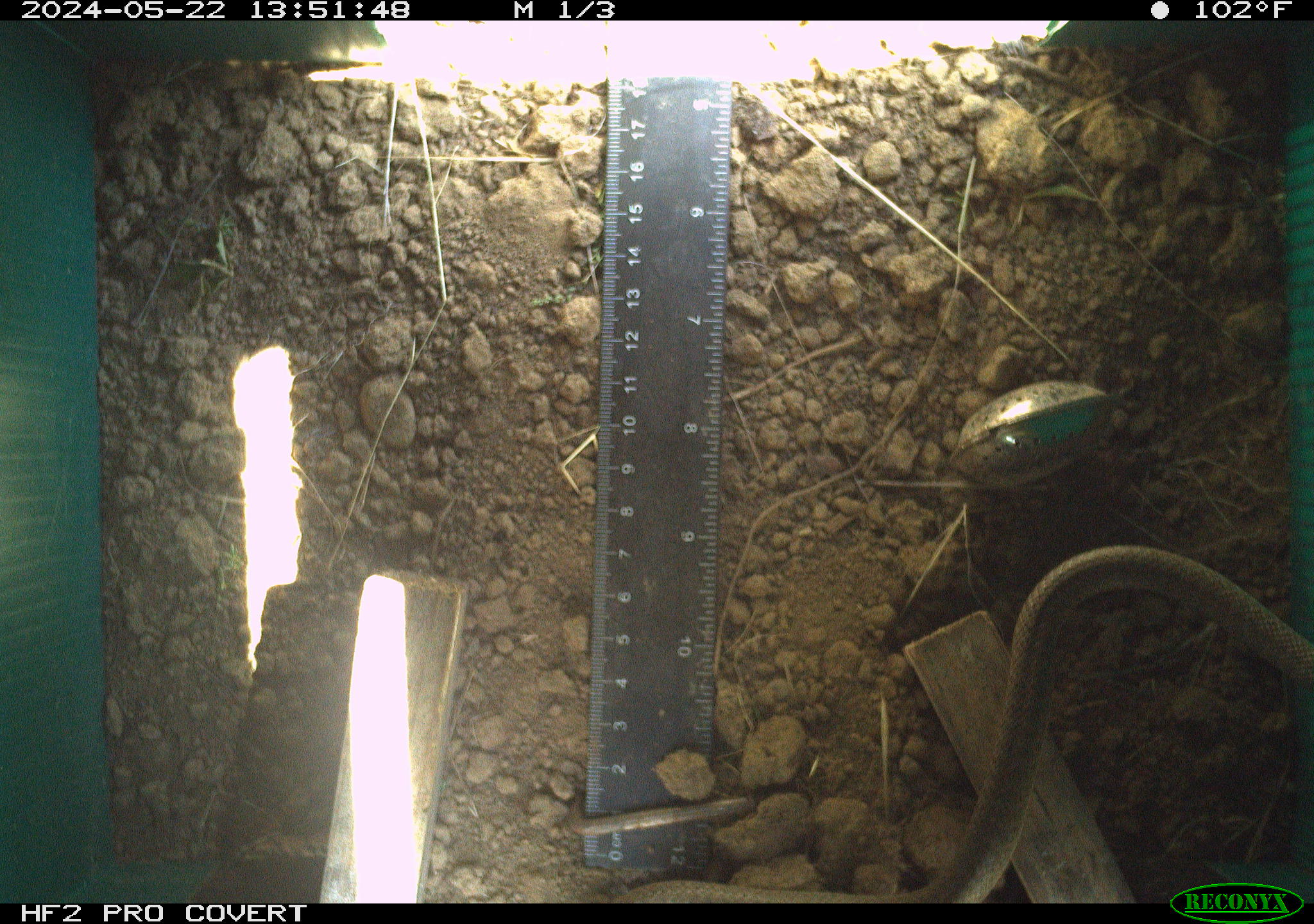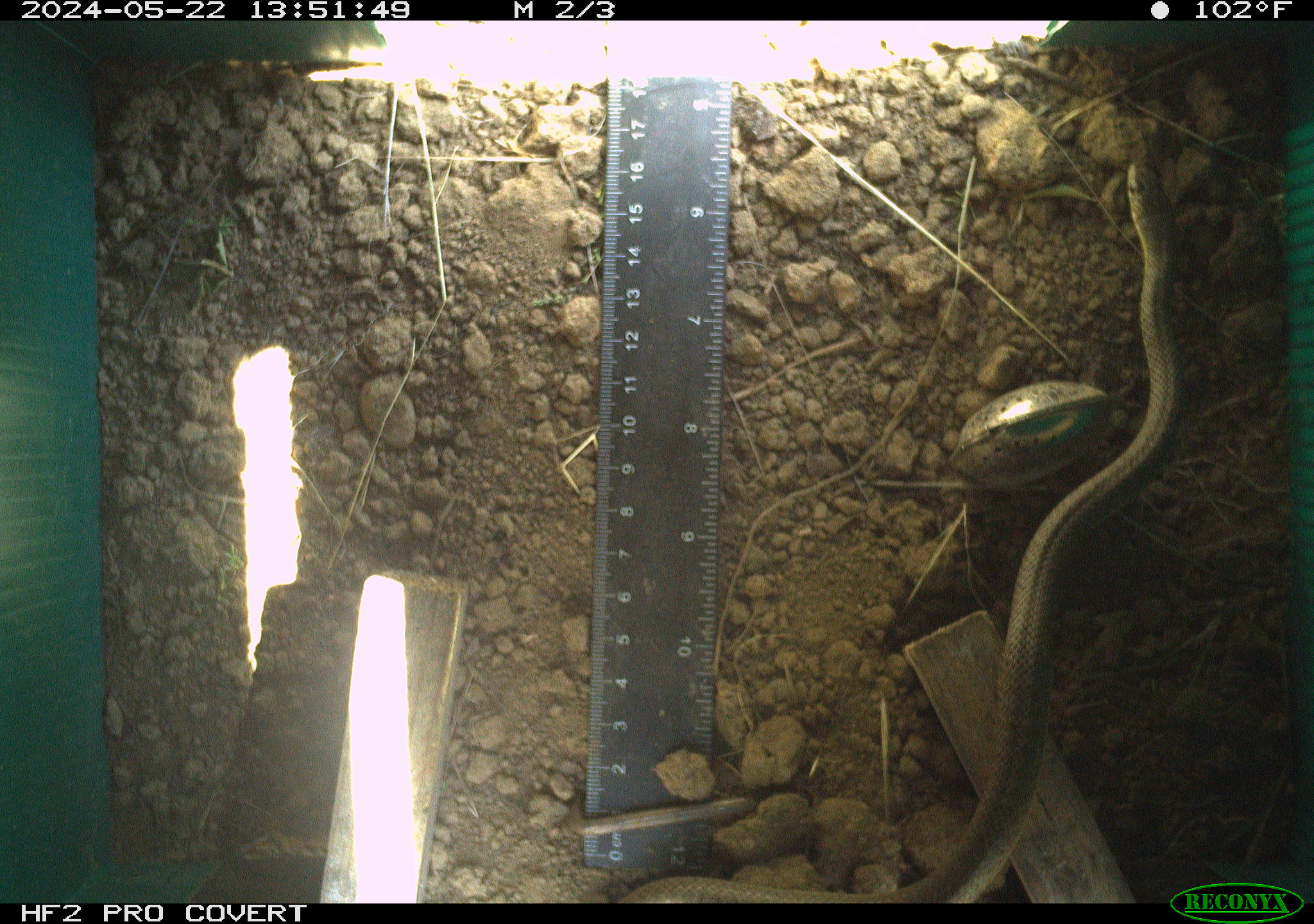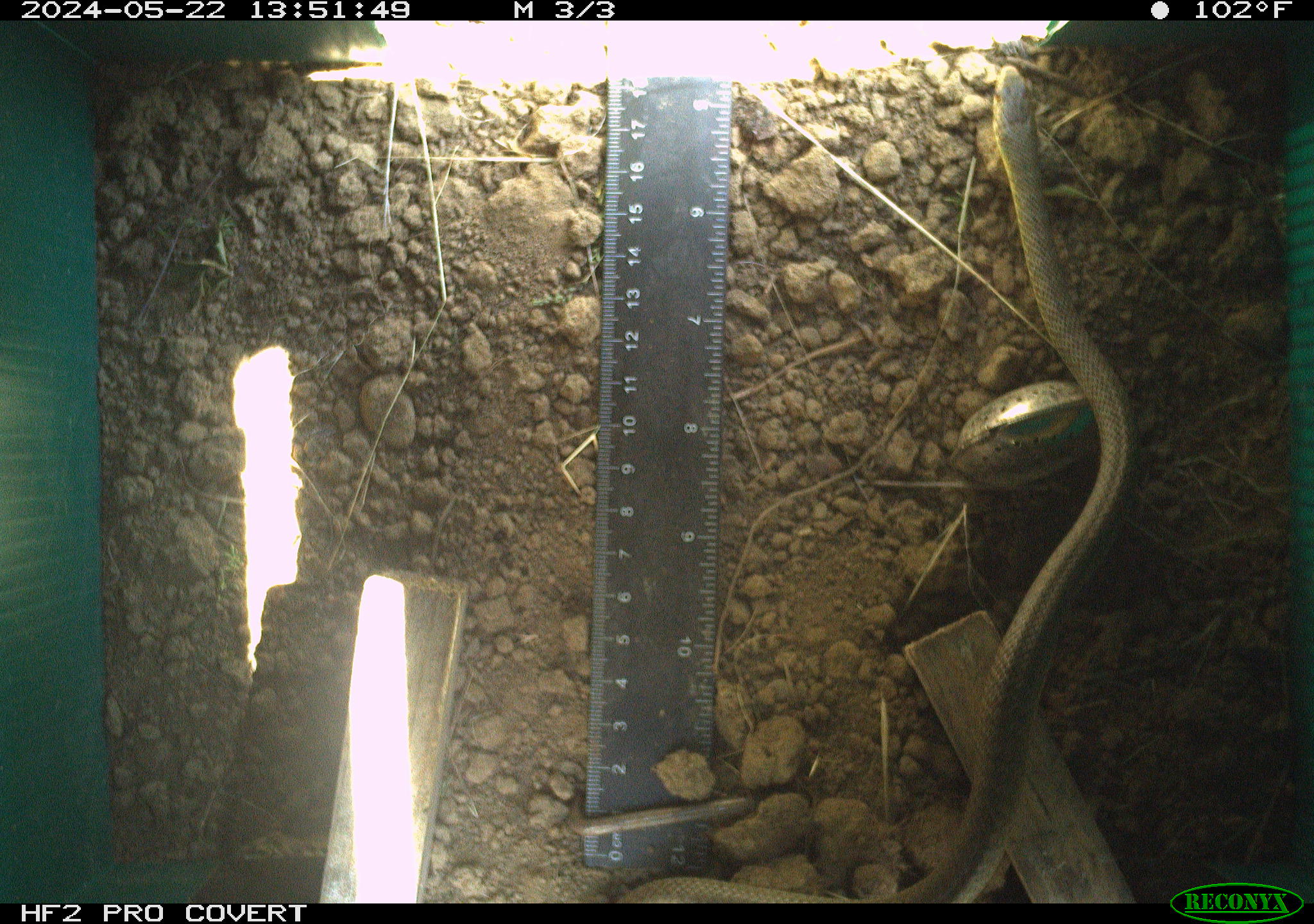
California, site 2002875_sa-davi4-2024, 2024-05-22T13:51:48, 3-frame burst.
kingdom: Animalia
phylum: Chordata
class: Reptilia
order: Squamata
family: Colubridae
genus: Coluber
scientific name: Coluber constrictor mormon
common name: western yellow-bellied racer